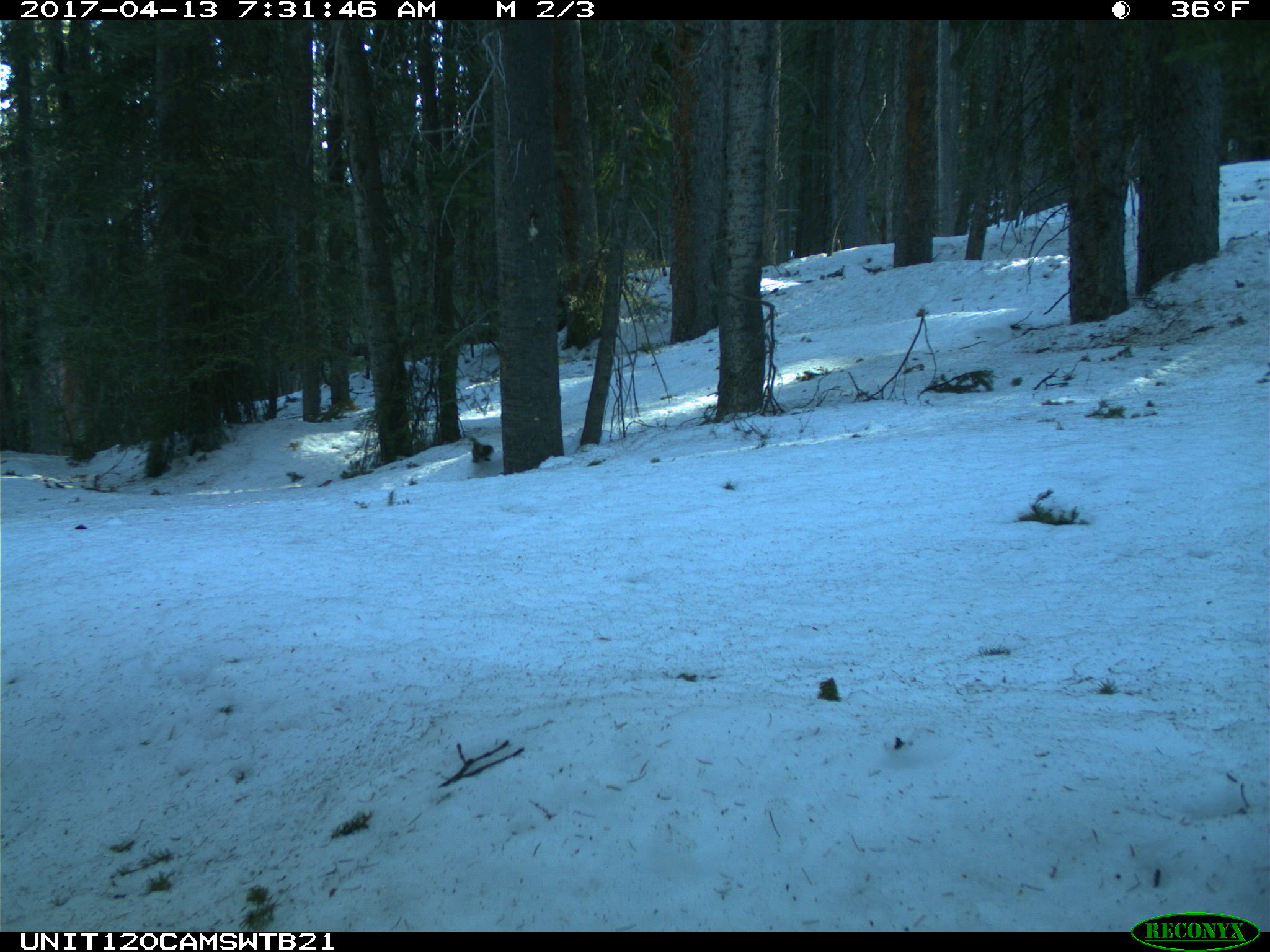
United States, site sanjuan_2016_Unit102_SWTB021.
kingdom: Animalia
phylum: Chordata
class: Mammalia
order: Rodentia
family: Sciuridae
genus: Tamiasciurus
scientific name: Tamiasciurus hudsonicus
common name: american red squirrel